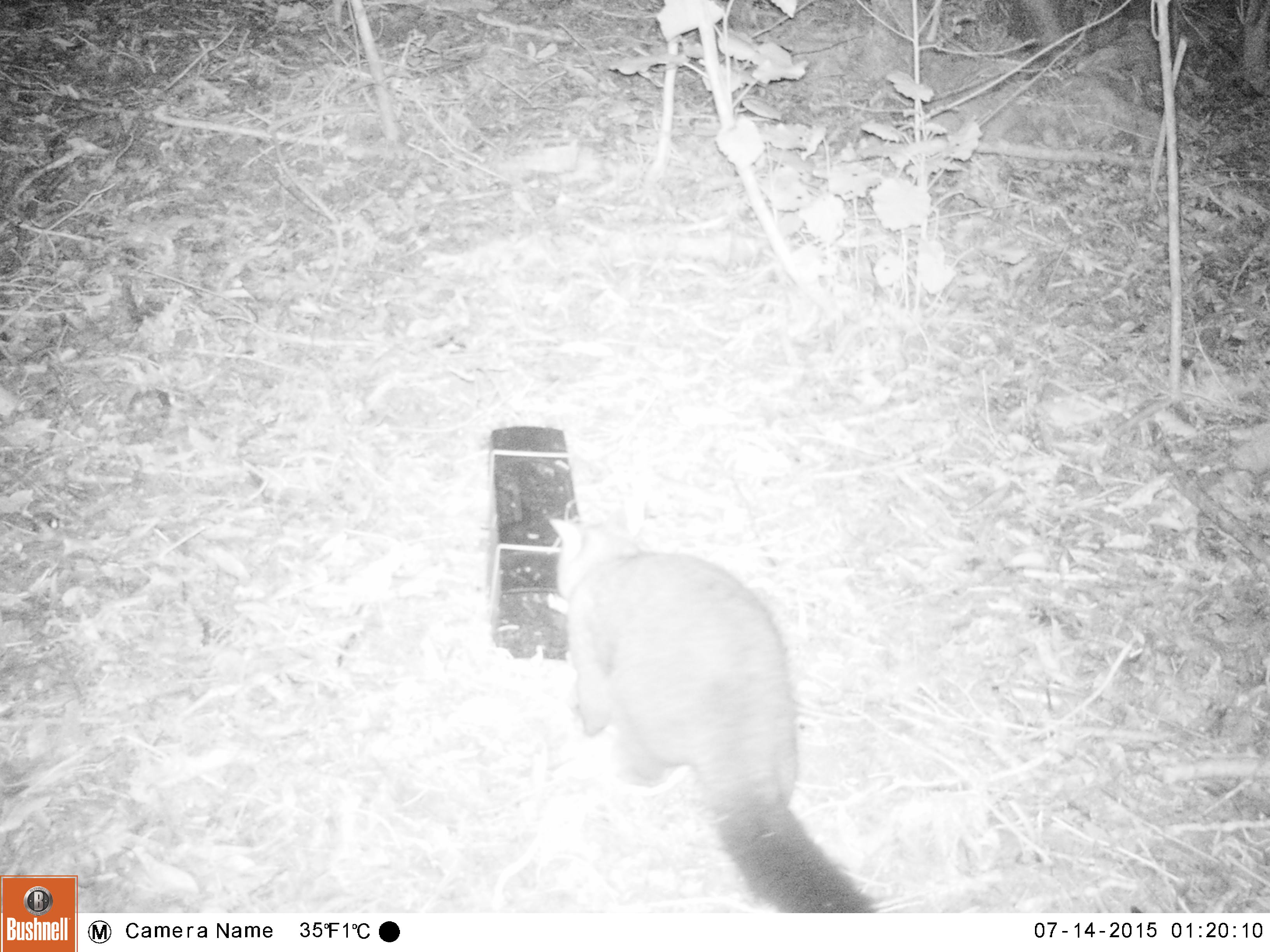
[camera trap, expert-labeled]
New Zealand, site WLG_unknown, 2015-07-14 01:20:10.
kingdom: Animalia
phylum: Chordata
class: Mammalia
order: Diprotodontia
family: Phalangeridae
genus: Trichosurus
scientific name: Trichosurus vulpecula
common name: common brushtail possum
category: possum